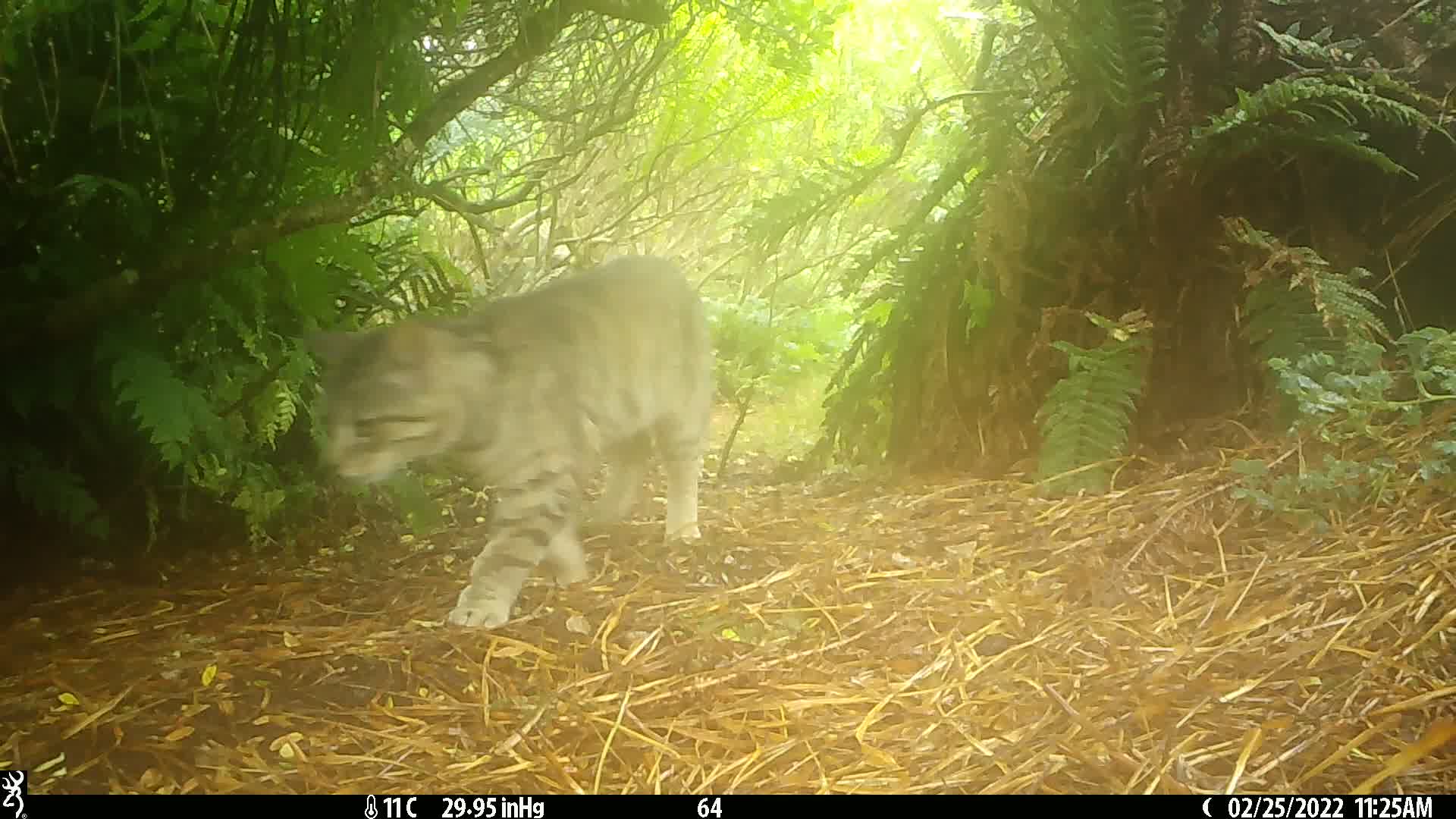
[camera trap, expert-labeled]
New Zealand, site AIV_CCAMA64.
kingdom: Animalia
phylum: Chordata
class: Mammalia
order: Carnivora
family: Felidae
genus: Felis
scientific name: Felis catus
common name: domestic cat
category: cat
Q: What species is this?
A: Cat (domestic cat) (Felis catus).